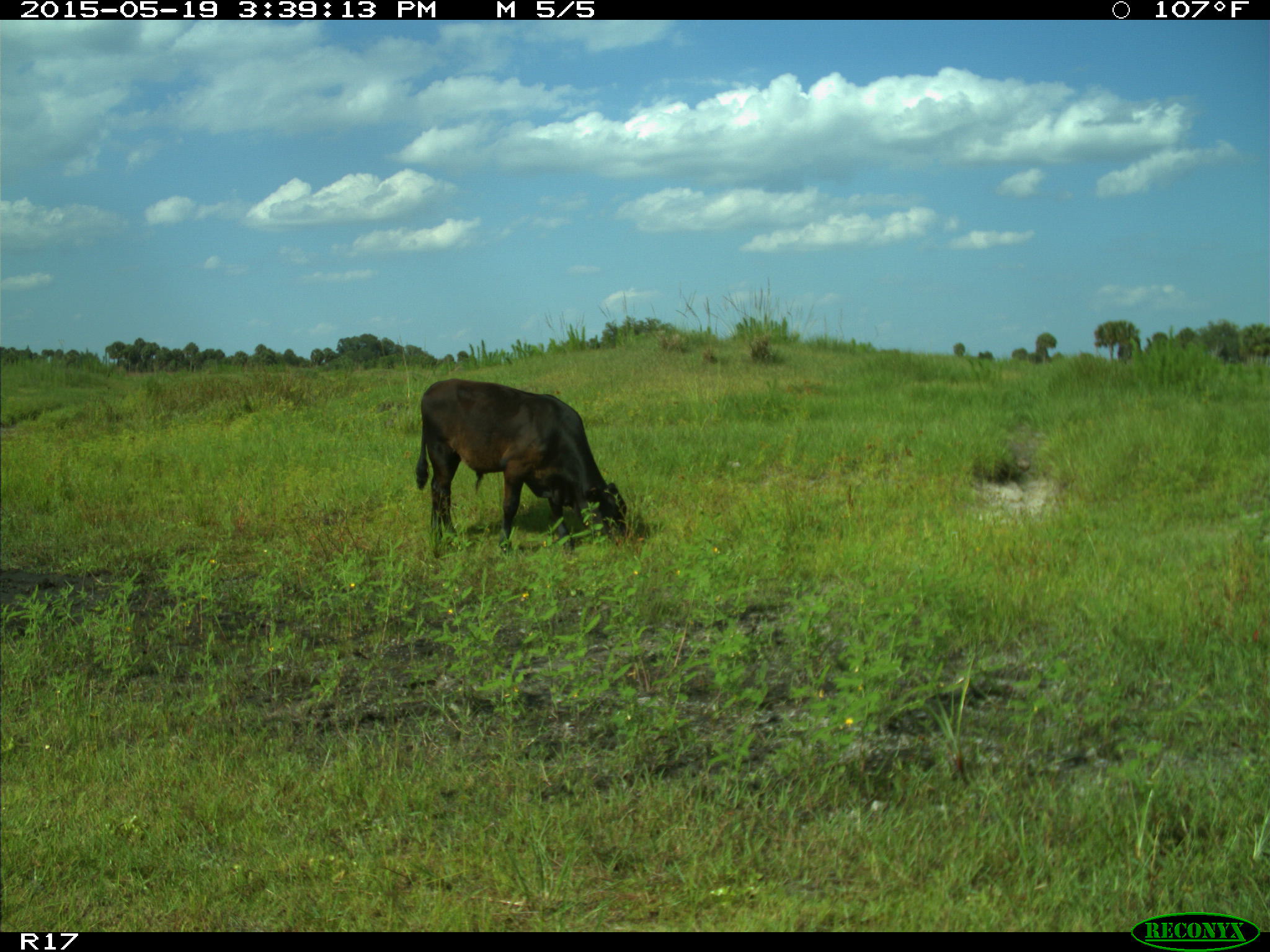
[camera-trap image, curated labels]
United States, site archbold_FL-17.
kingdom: Animalia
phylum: Chordata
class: Mammalia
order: Artiodactyla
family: Bovidae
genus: Bos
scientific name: Bos taurus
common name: domestic cow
Bos taurus (domestic cow).